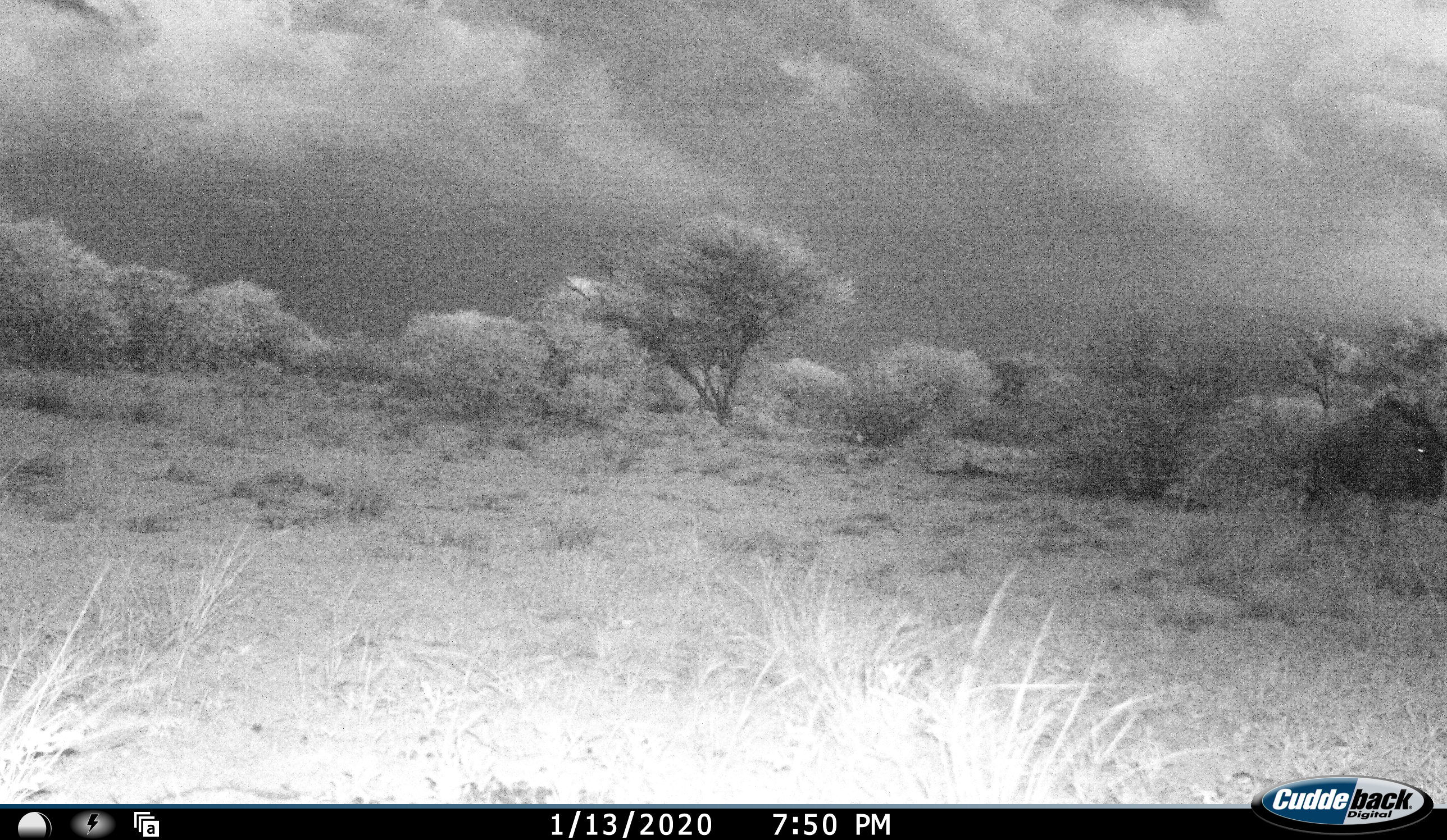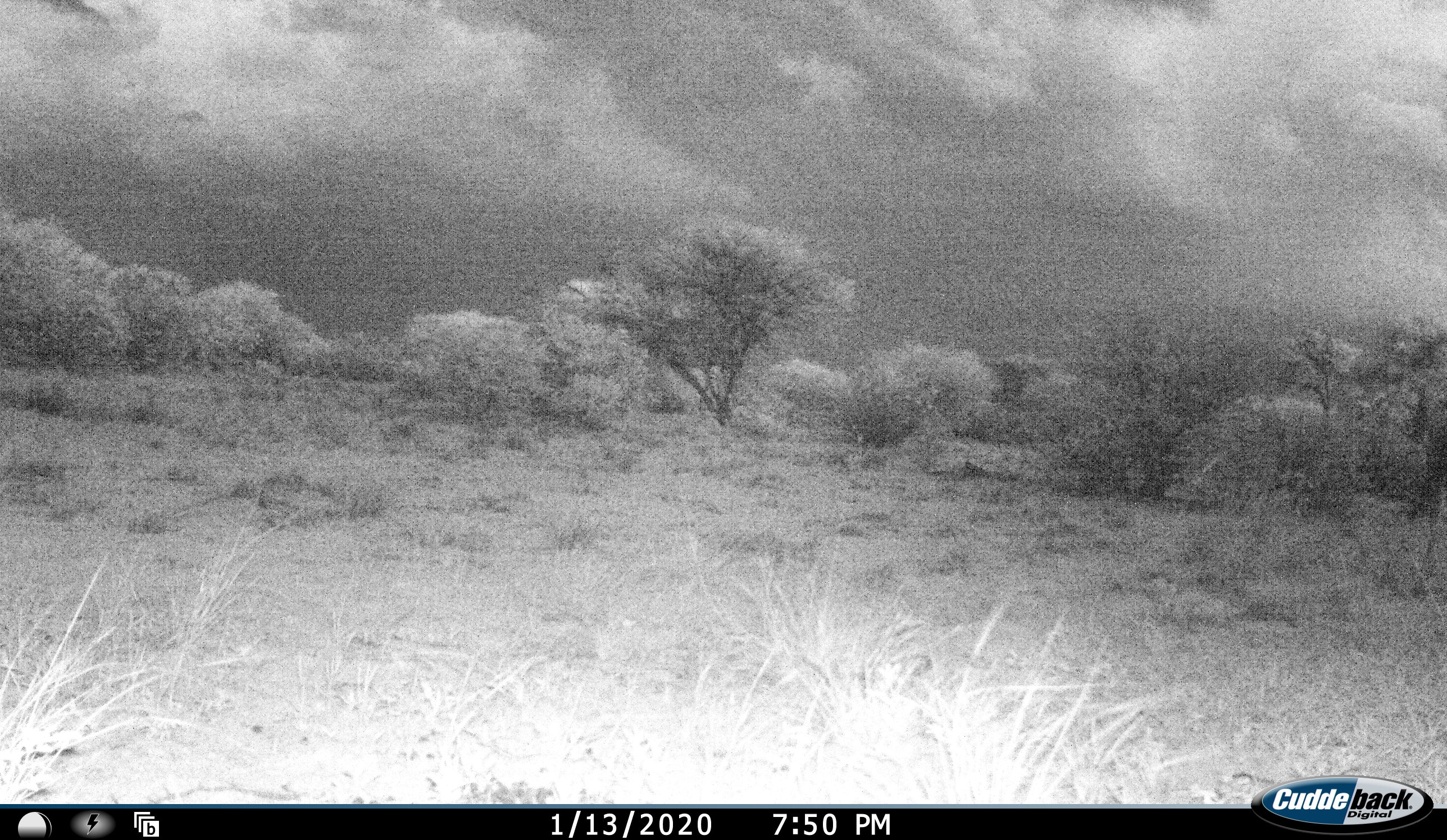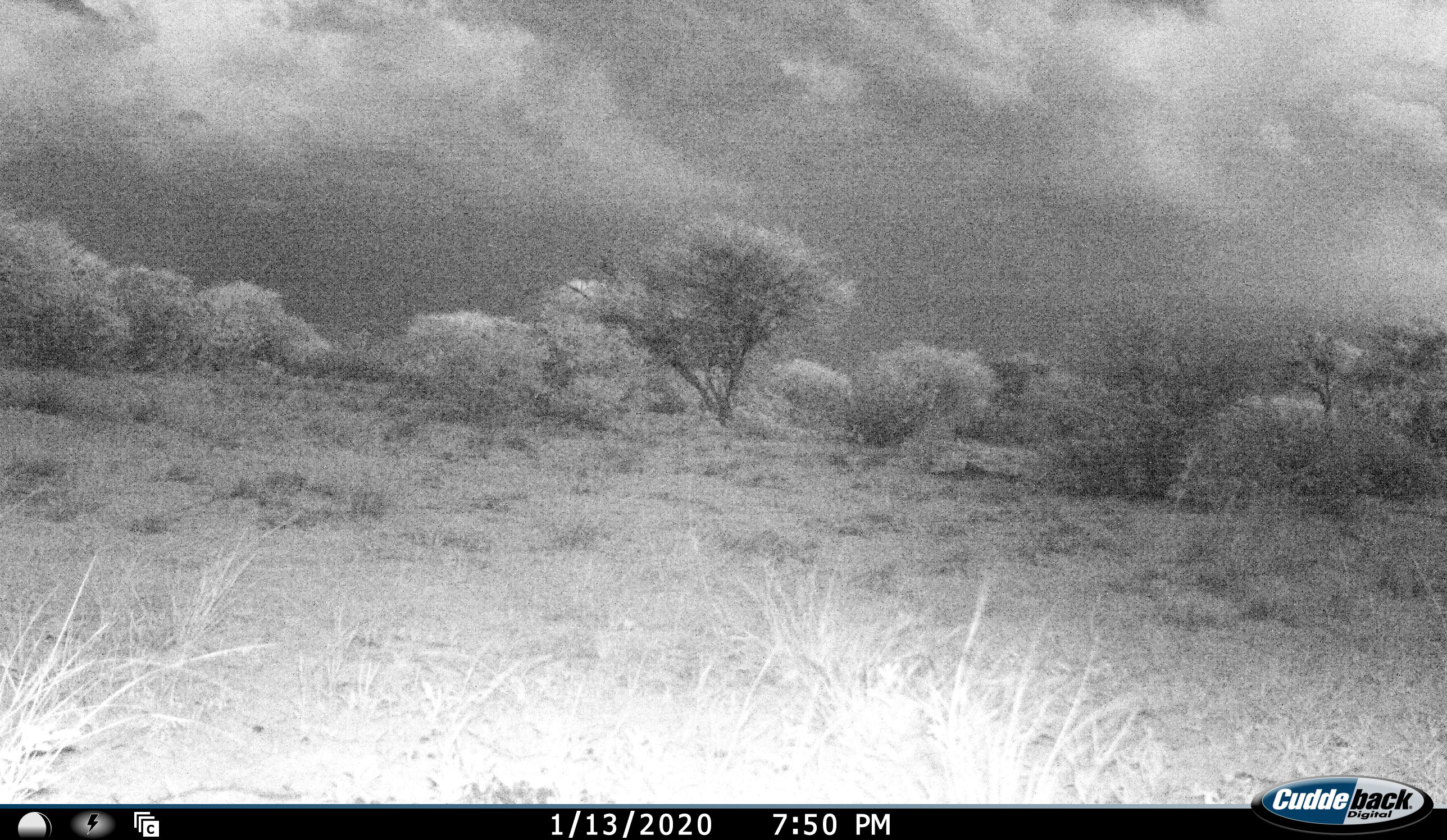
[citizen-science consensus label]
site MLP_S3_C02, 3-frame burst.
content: unidentified animal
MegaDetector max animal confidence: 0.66